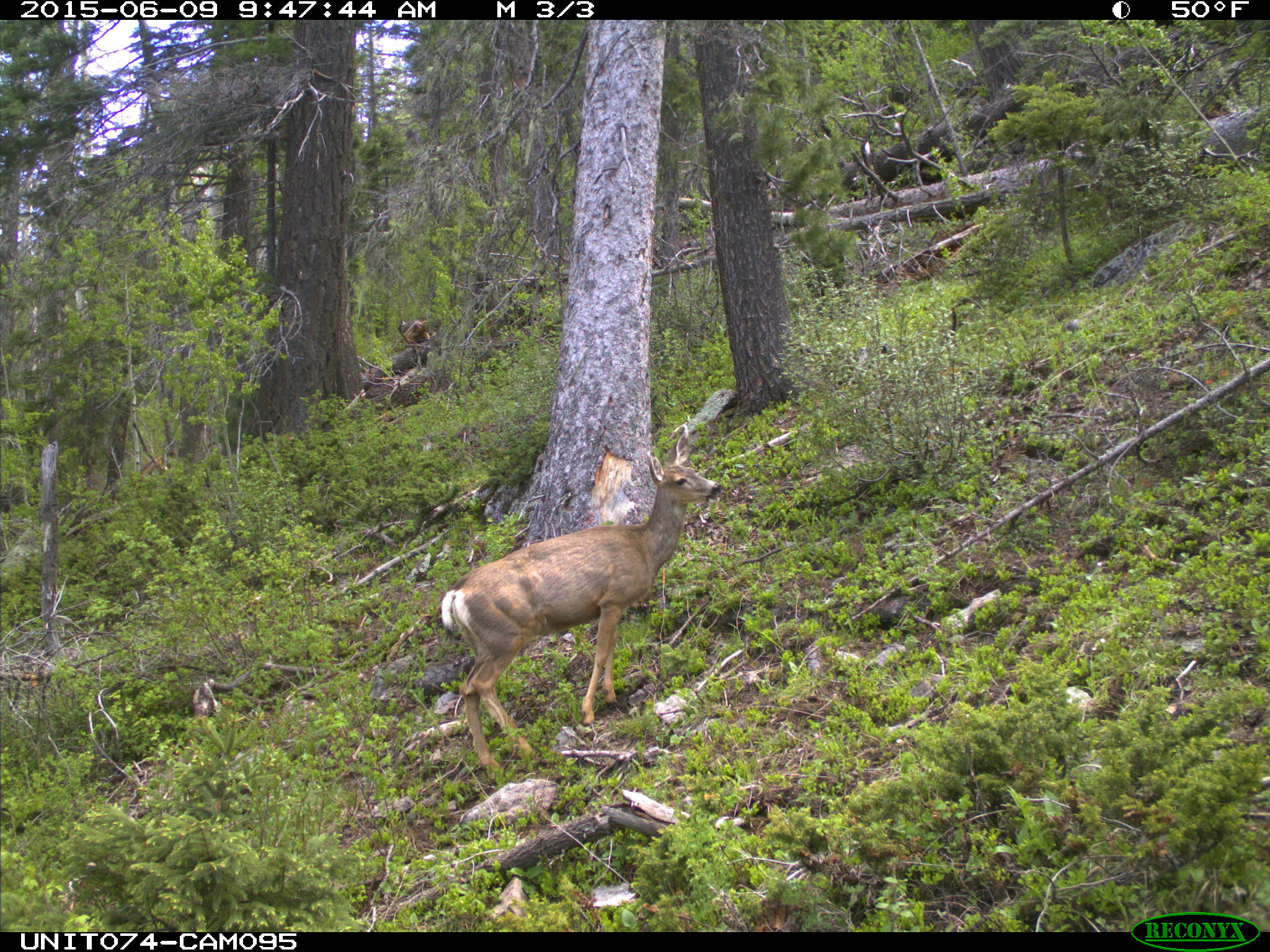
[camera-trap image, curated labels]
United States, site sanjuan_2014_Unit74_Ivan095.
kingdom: Animalia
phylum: Chordata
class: Mammalia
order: Artiodactyla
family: Cervidae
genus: Odocoileus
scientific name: Odocoileus hemionus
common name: mule deer